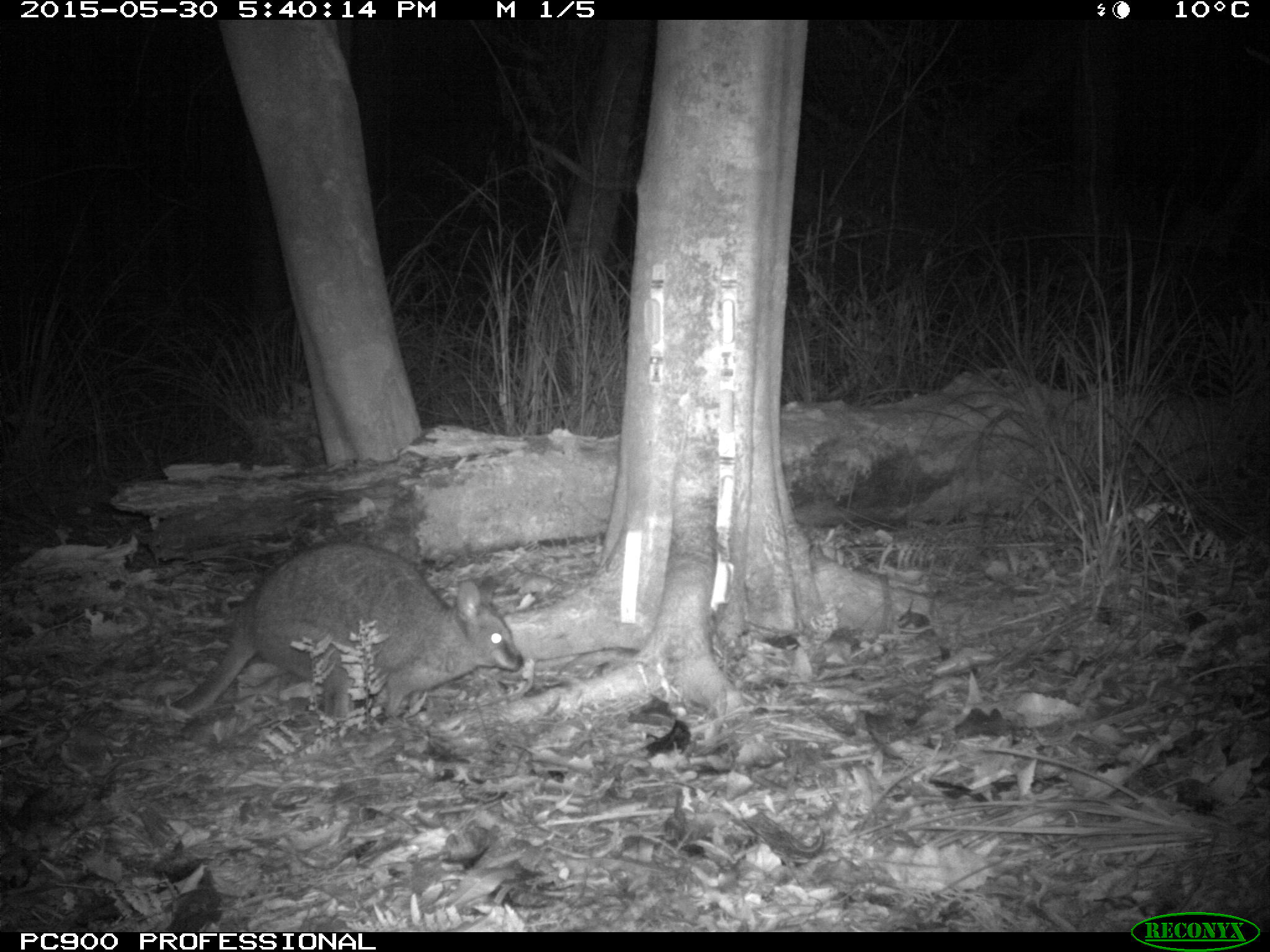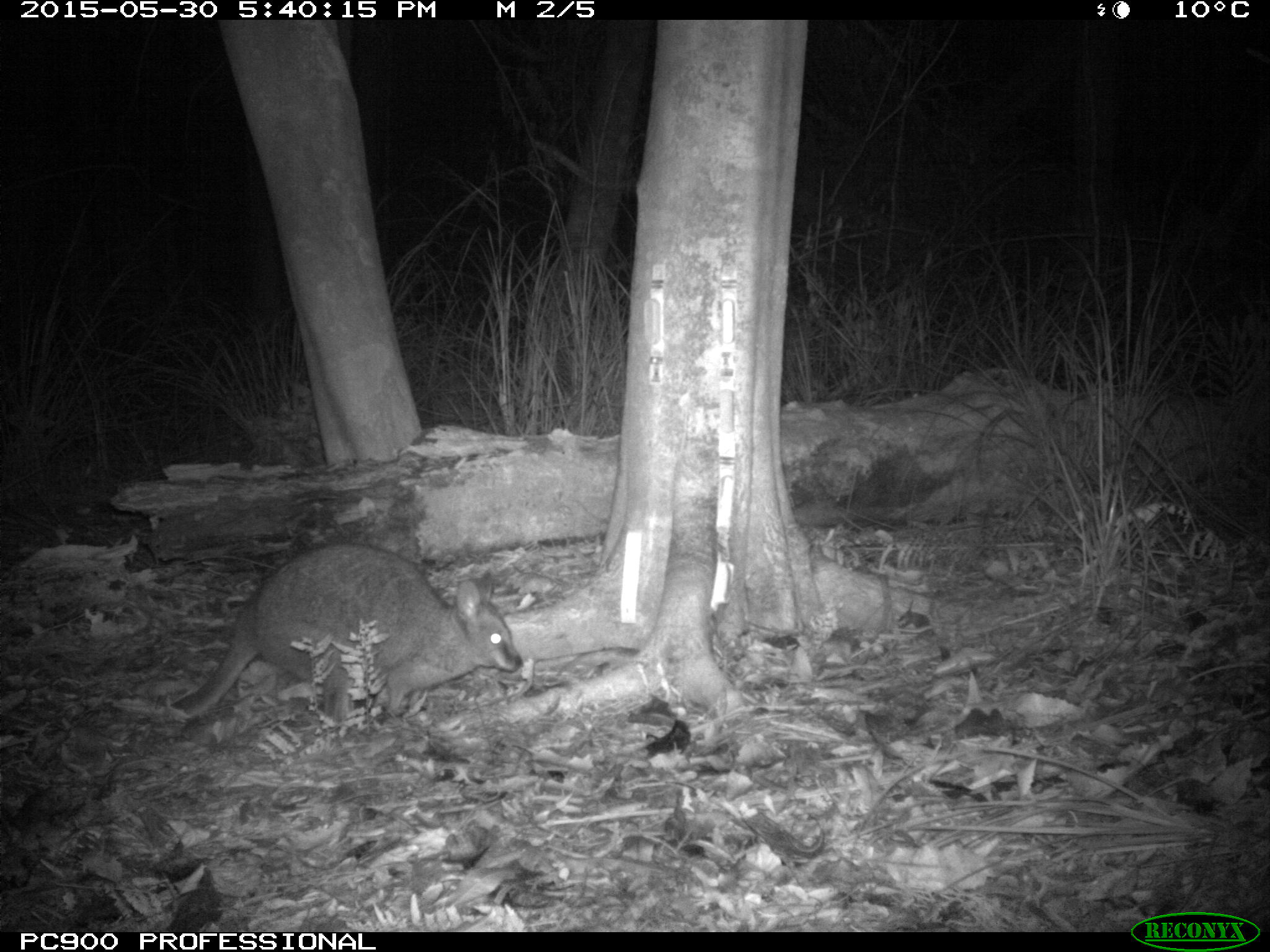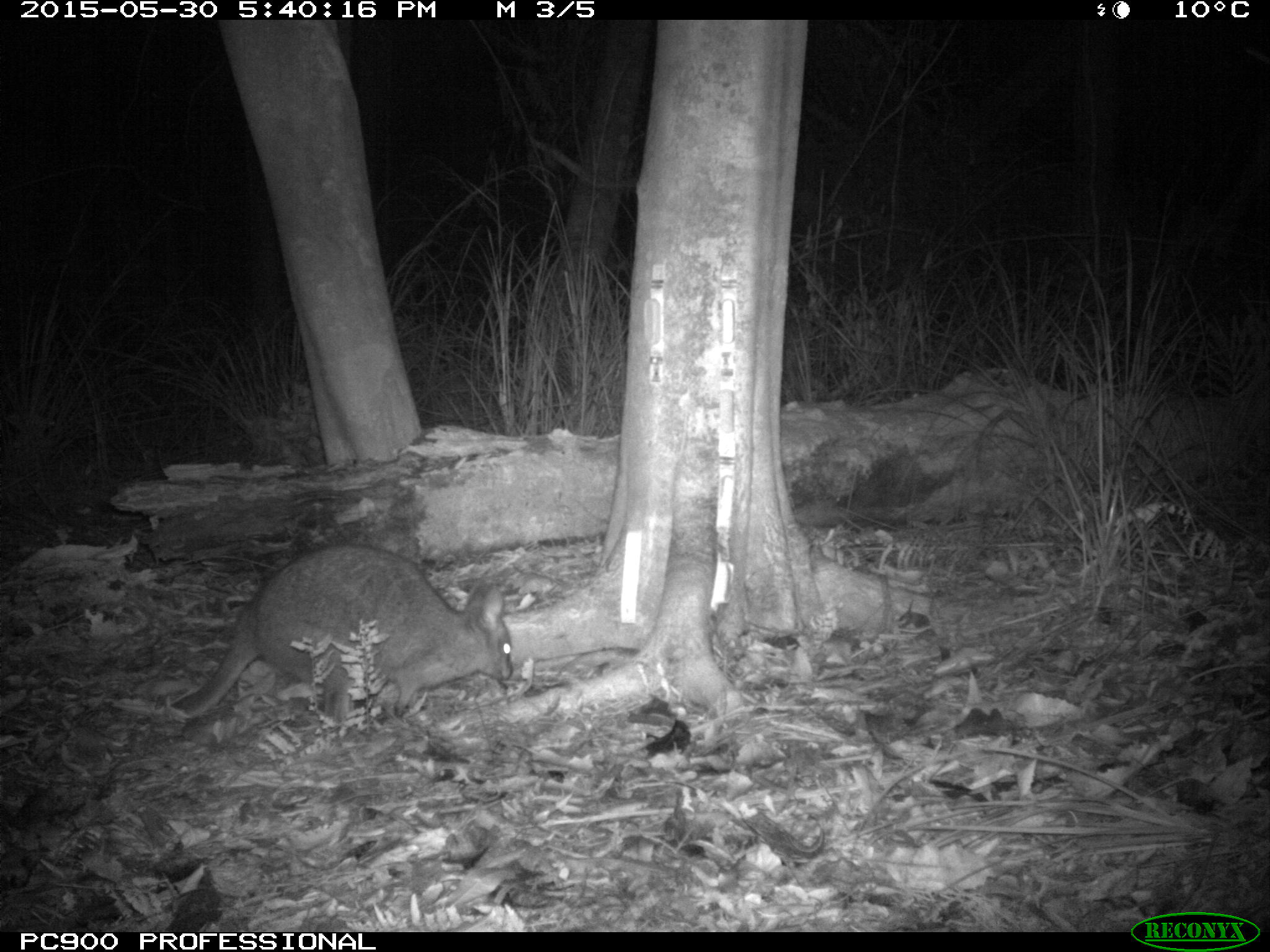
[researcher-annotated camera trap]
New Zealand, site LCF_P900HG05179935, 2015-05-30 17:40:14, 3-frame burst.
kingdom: Animalia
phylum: Chordata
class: Mammalia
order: Diprotodontia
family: Macropodidae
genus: Notamacropus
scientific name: Notamacropus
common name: wallaby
Wallaby (Notamacropus).